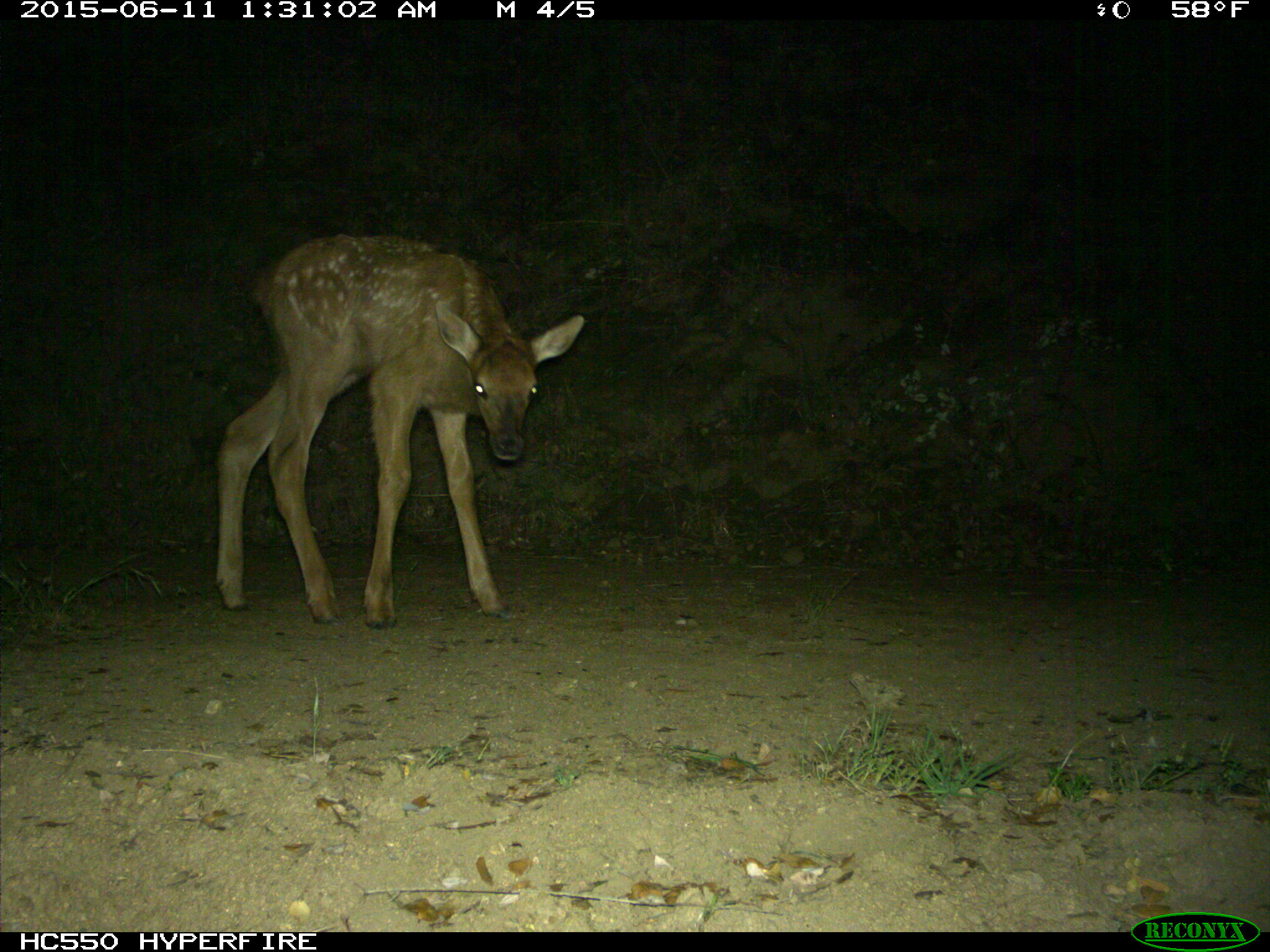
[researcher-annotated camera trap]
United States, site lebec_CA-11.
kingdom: Animalia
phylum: Chordata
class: Mammalia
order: Artiodactyla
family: Cervidae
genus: Cervus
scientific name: Cervus canadensis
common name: elk